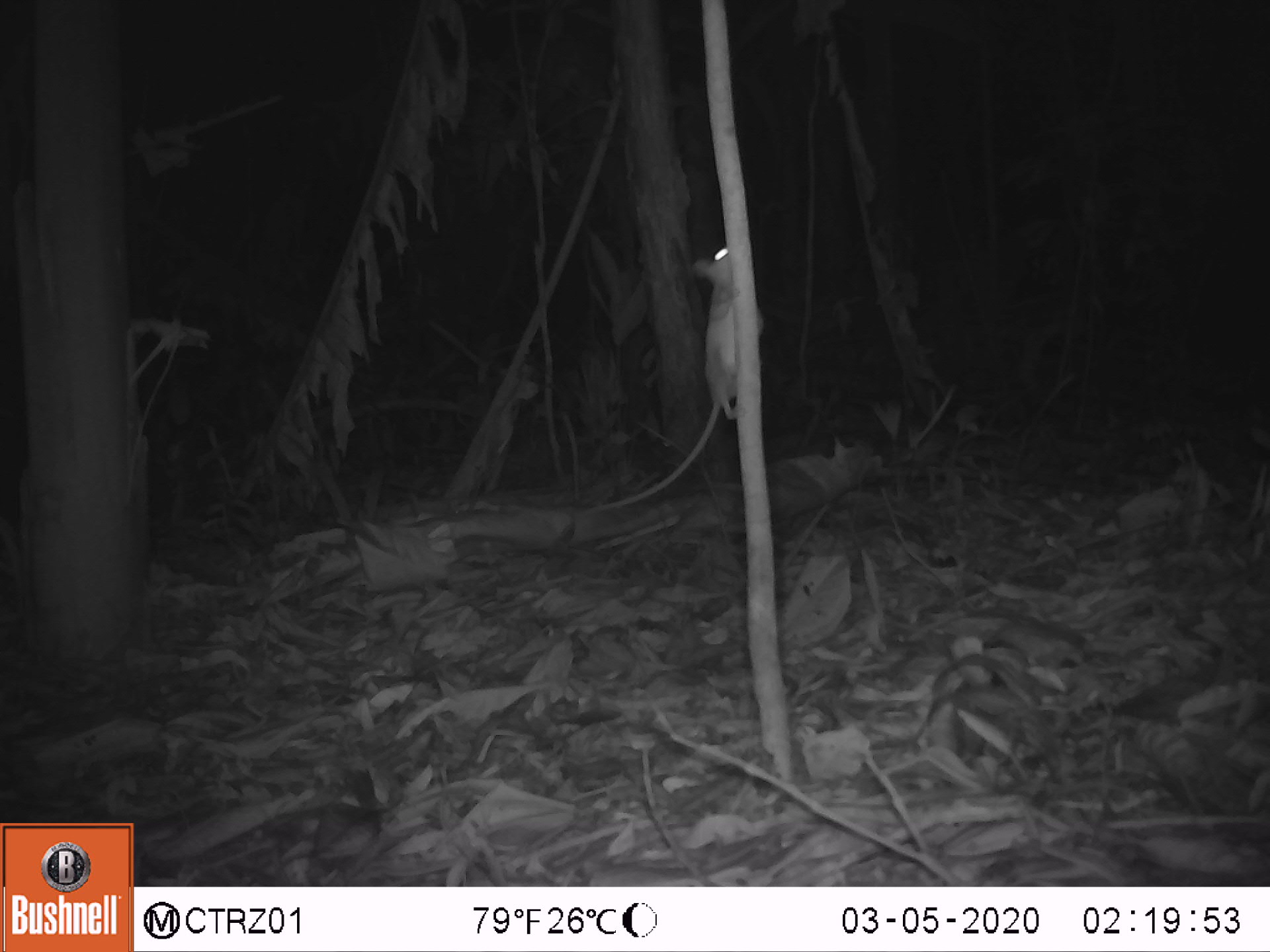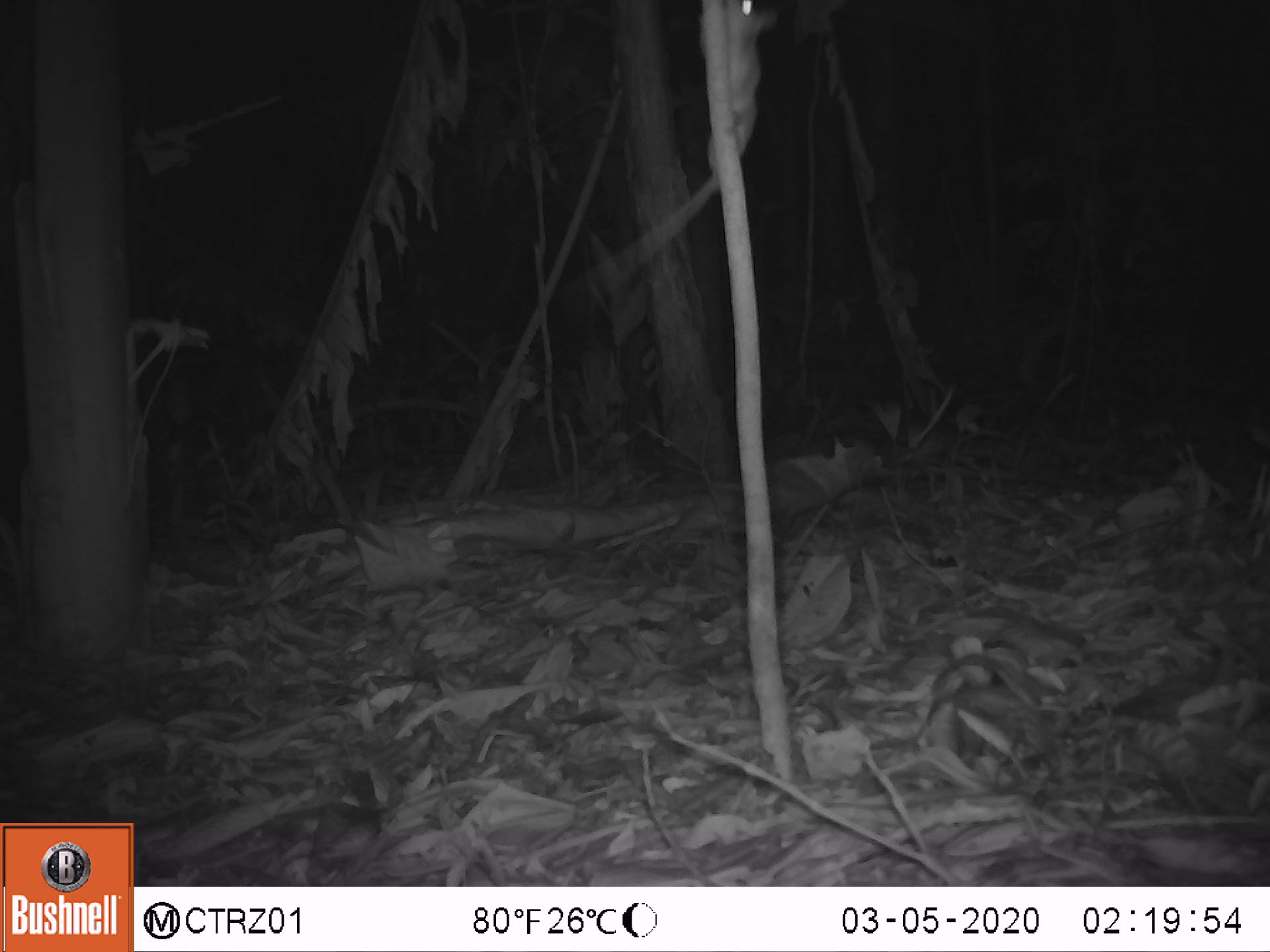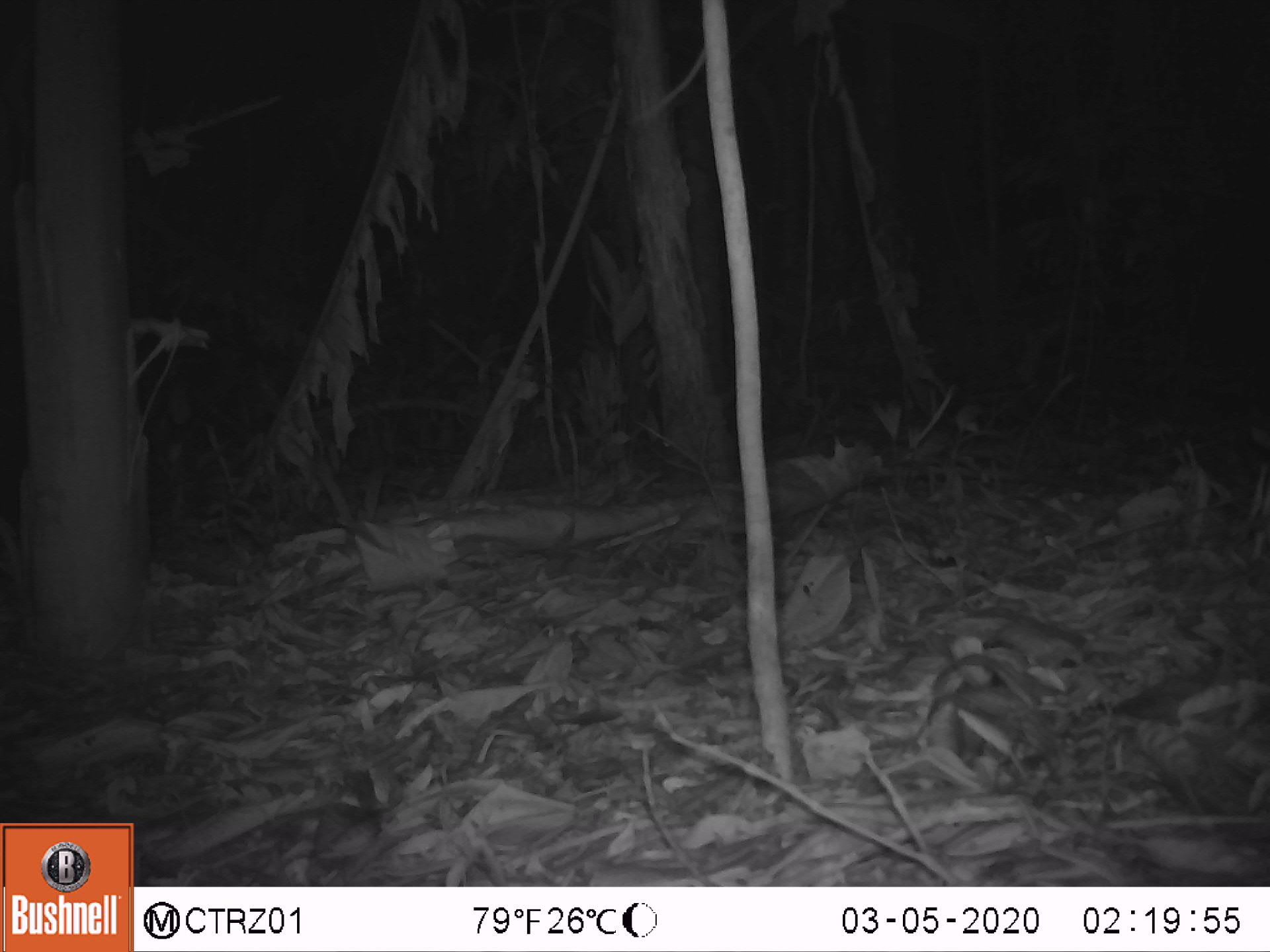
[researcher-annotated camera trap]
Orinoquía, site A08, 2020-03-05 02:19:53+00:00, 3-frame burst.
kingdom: Animalia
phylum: Chordata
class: Mammalia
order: Rodentia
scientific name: Rodentia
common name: rodent